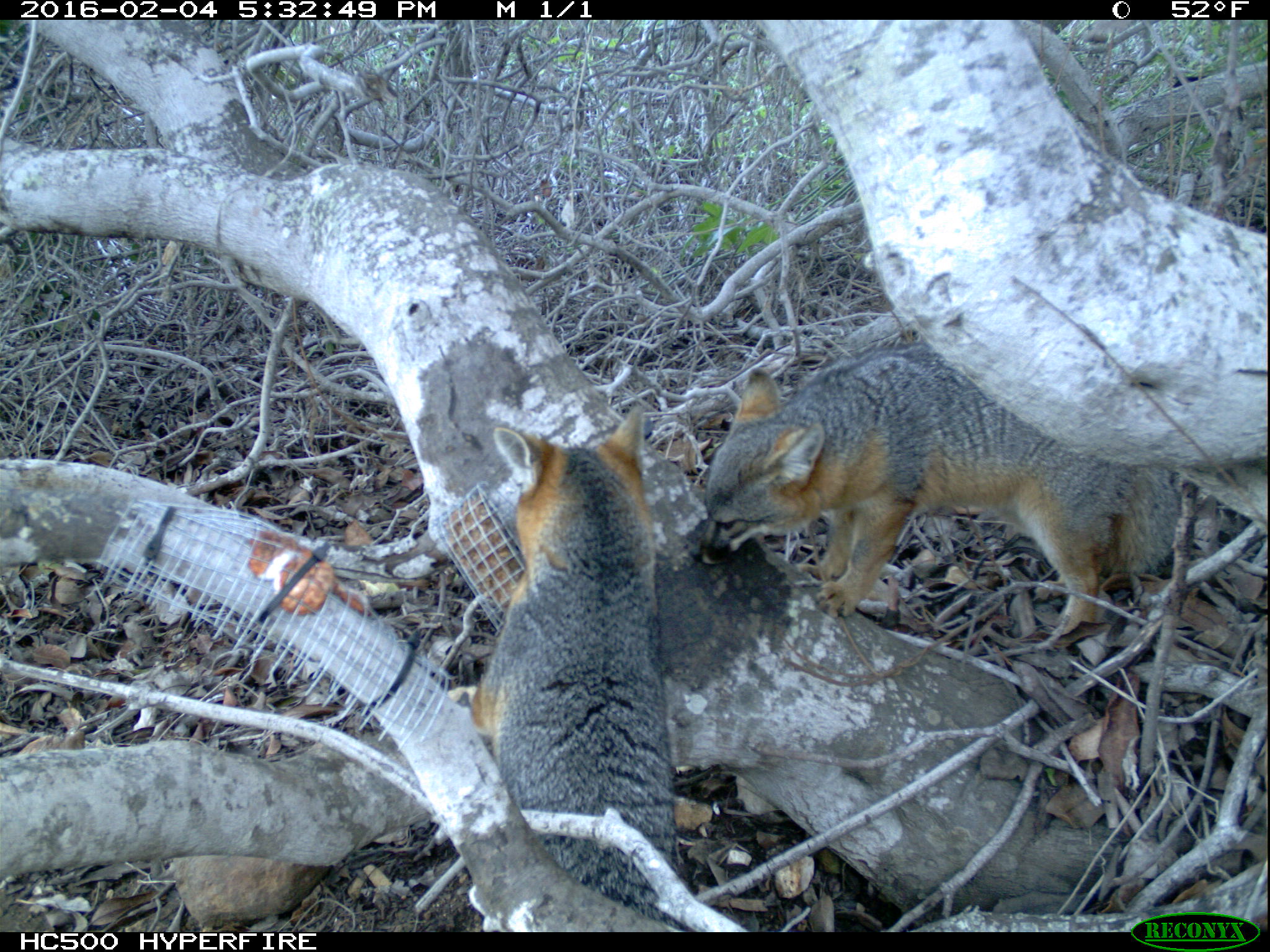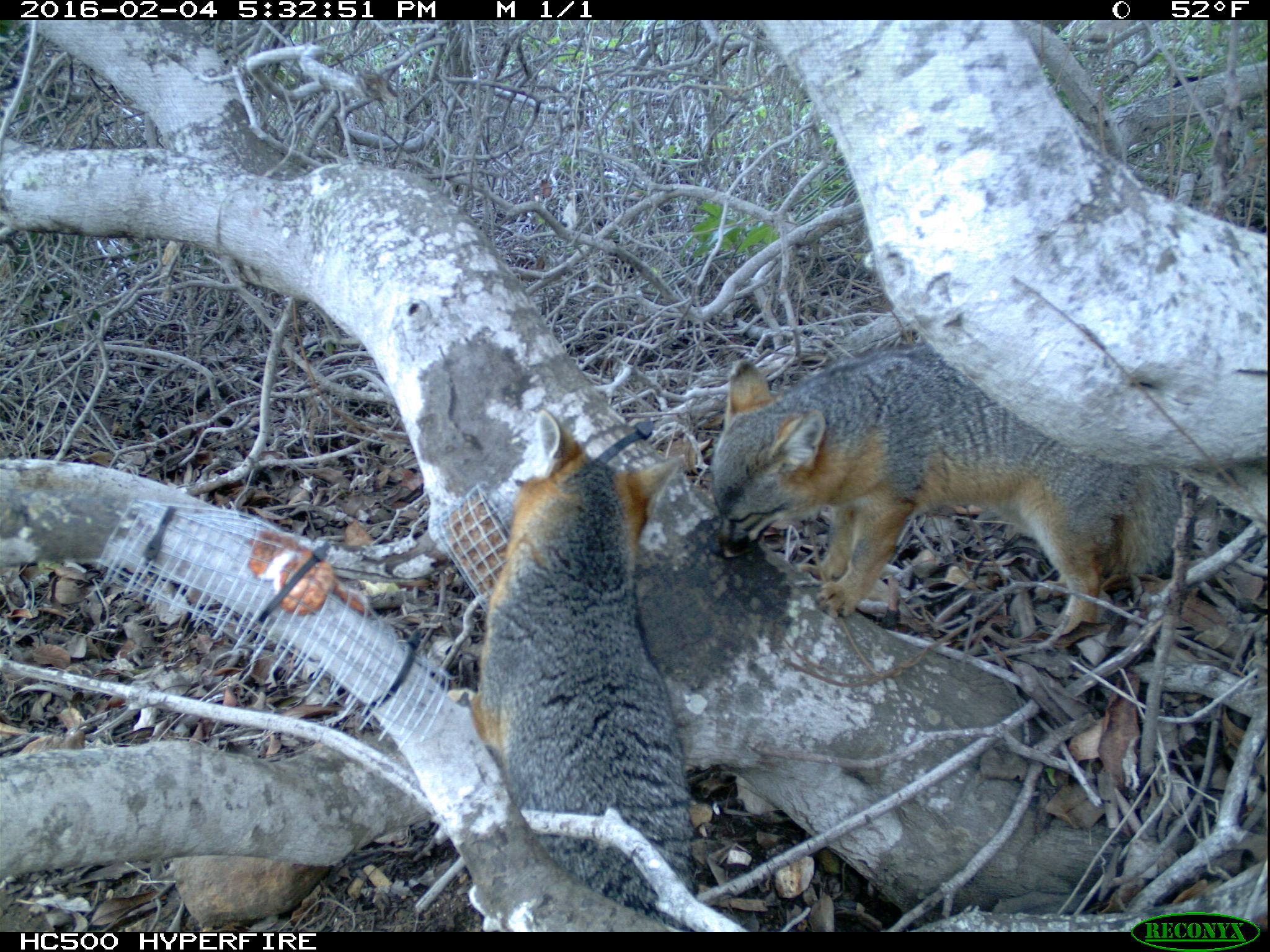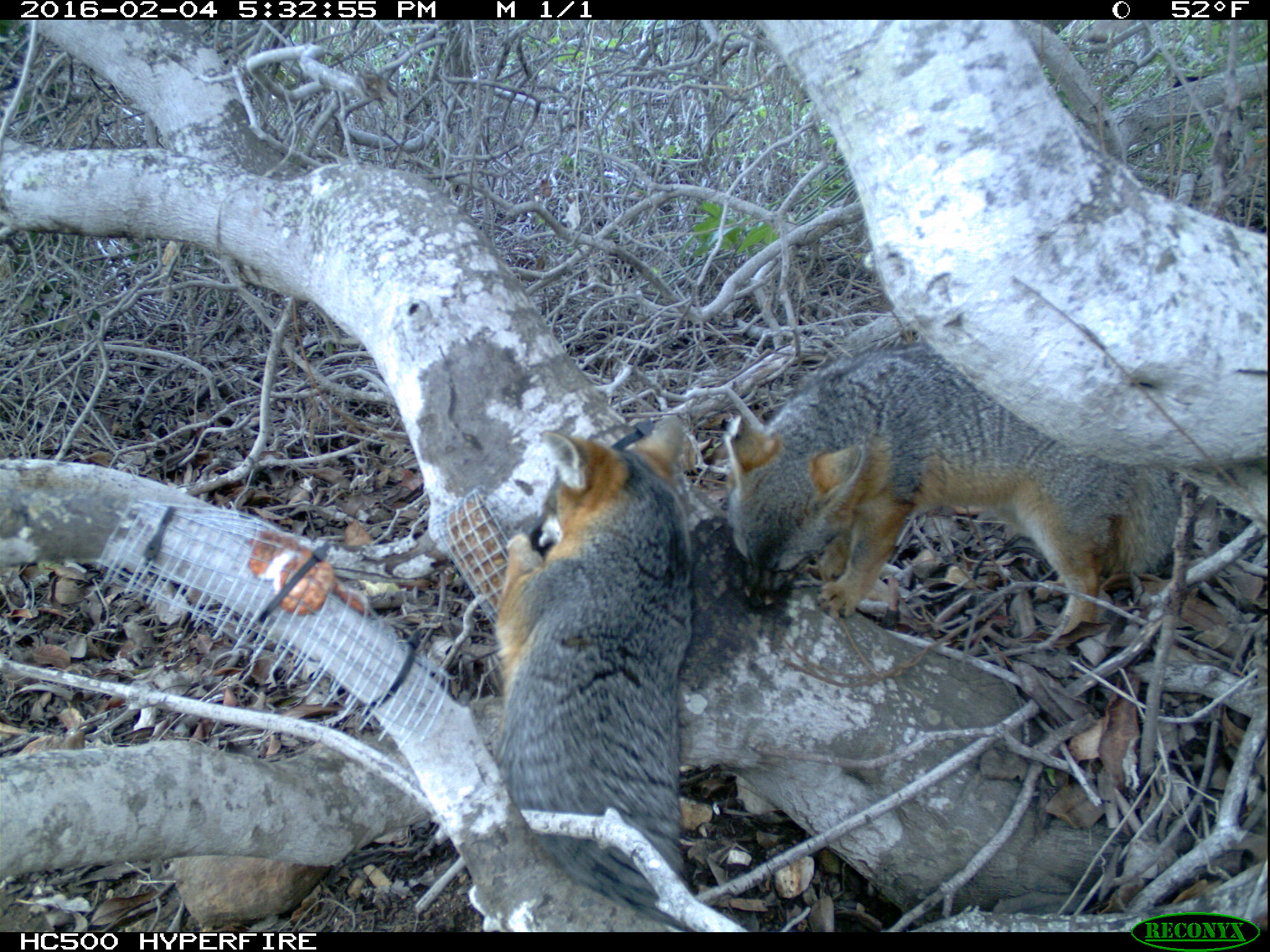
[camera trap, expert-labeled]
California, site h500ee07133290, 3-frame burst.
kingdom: Animalia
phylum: Chordata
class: Mammalia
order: Carnivora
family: Canidae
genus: Urocyon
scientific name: Urocyon littoralis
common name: island fox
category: fox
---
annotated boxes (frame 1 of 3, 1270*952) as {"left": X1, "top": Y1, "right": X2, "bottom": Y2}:
fox: {"left": 698, "top": 342, "right": 1182, "bottom": 657}; {"left": 465, "top": 403, "right": 689, "bottom": 933}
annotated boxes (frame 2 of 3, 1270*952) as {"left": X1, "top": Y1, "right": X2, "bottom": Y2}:
fox: {"left": 710, "top": 342, "right": 1180, "bottom": 646}; {"left": 444, "top": 408, "right": 686, "bottom": 933}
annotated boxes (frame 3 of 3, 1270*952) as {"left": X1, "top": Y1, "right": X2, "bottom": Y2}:
fox: {"left": 722, "top": 347, "right": 1180, "bottom": 646}; {"left": 492, "top": 413, "right": 688, "bottom": 927}